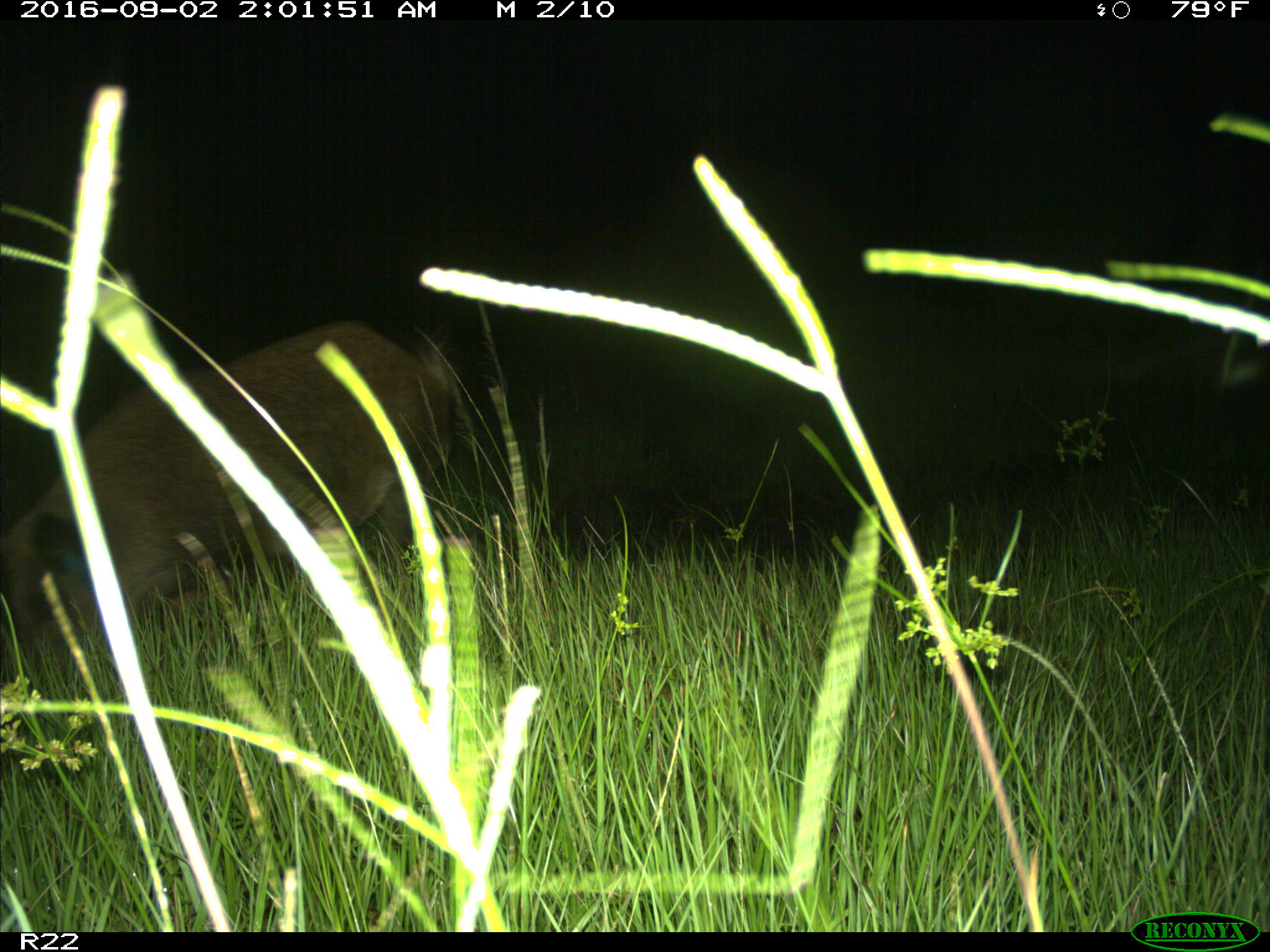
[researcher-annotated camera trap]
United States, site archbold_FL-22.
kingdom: Animalia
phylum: Chordata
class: Mammalia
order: Artiodactyla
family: Suidae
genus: Sus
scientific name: Sus scrofa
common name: wild boar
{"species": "Sus scrofa (wild boar)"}